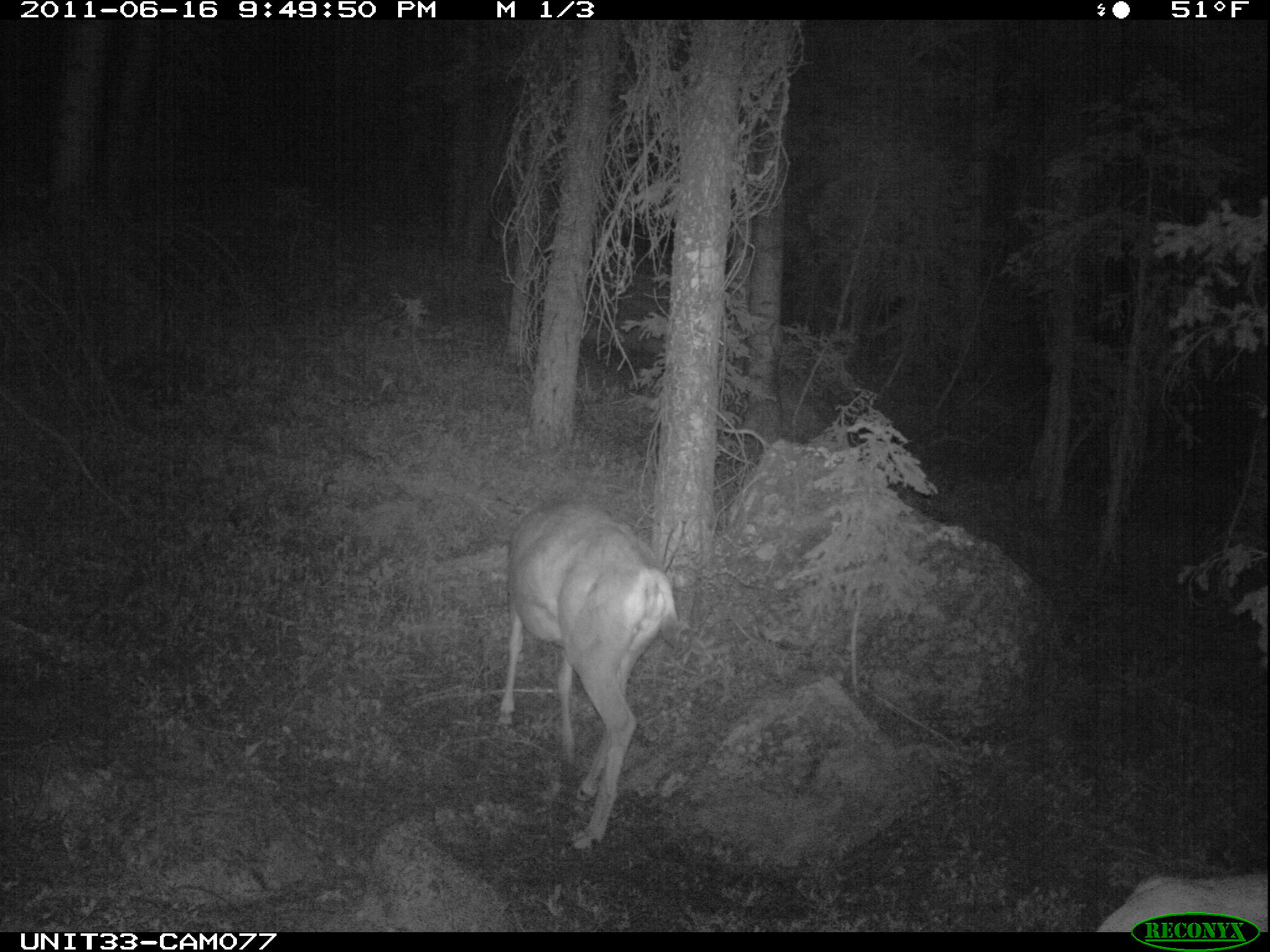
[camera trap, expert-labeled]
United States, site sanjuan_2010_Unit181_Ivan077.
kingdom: Animalia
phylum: Chordata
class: Mammalia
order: Artiodactyla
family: Cervidae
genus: Odocoileus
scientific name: Odocoileus hemionus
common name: mule deer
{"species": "Odocoileus hemionus (mule deer)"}